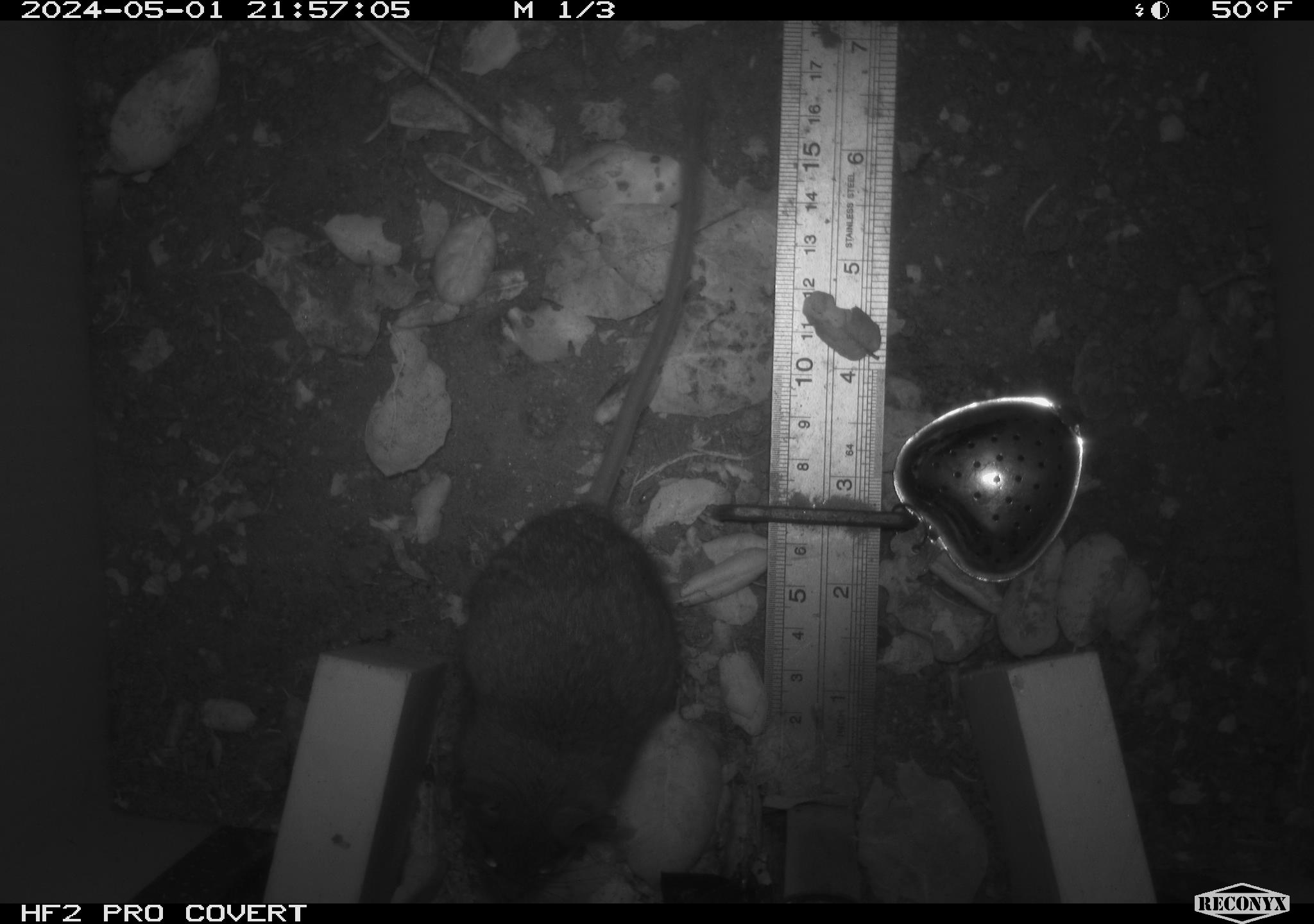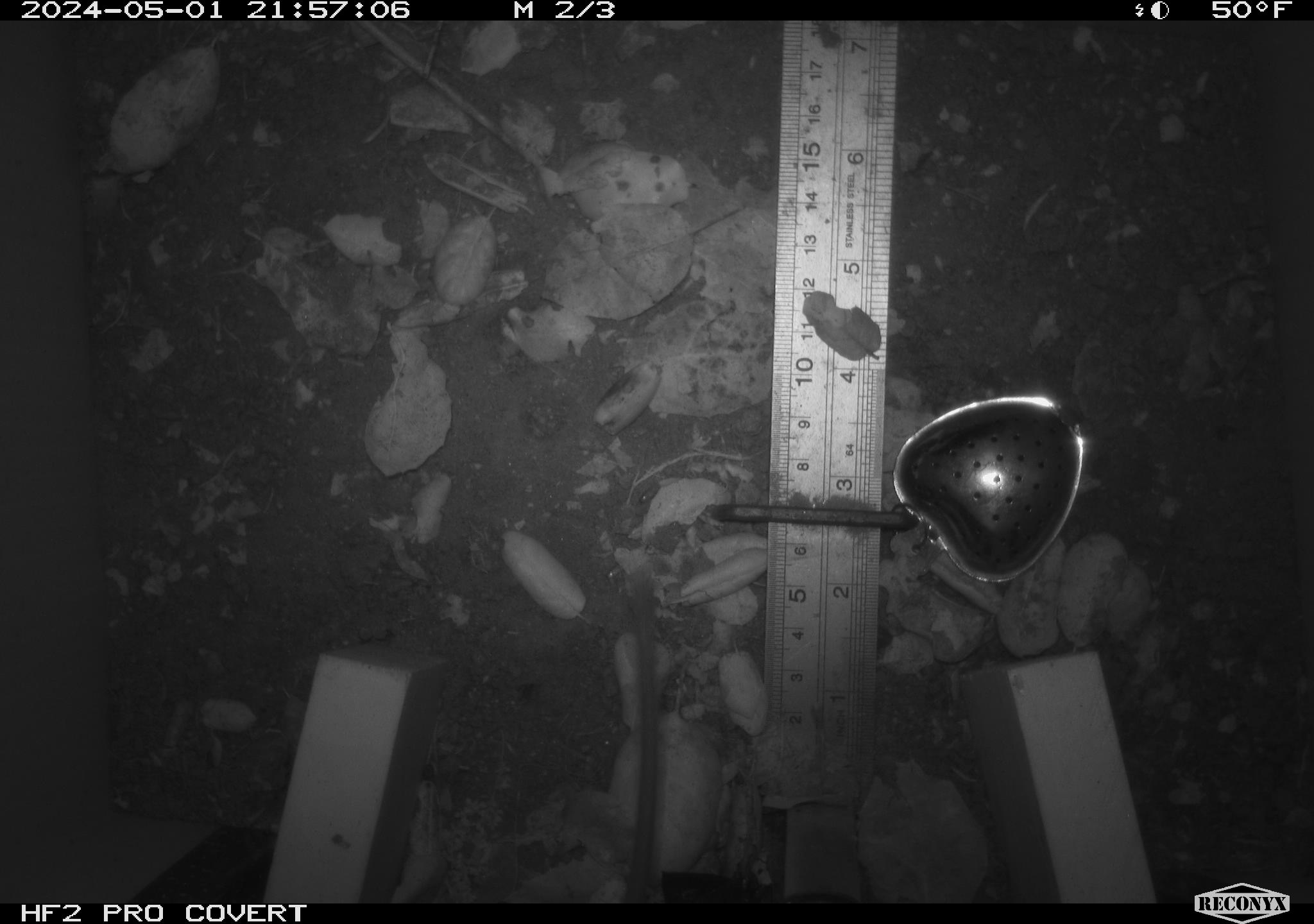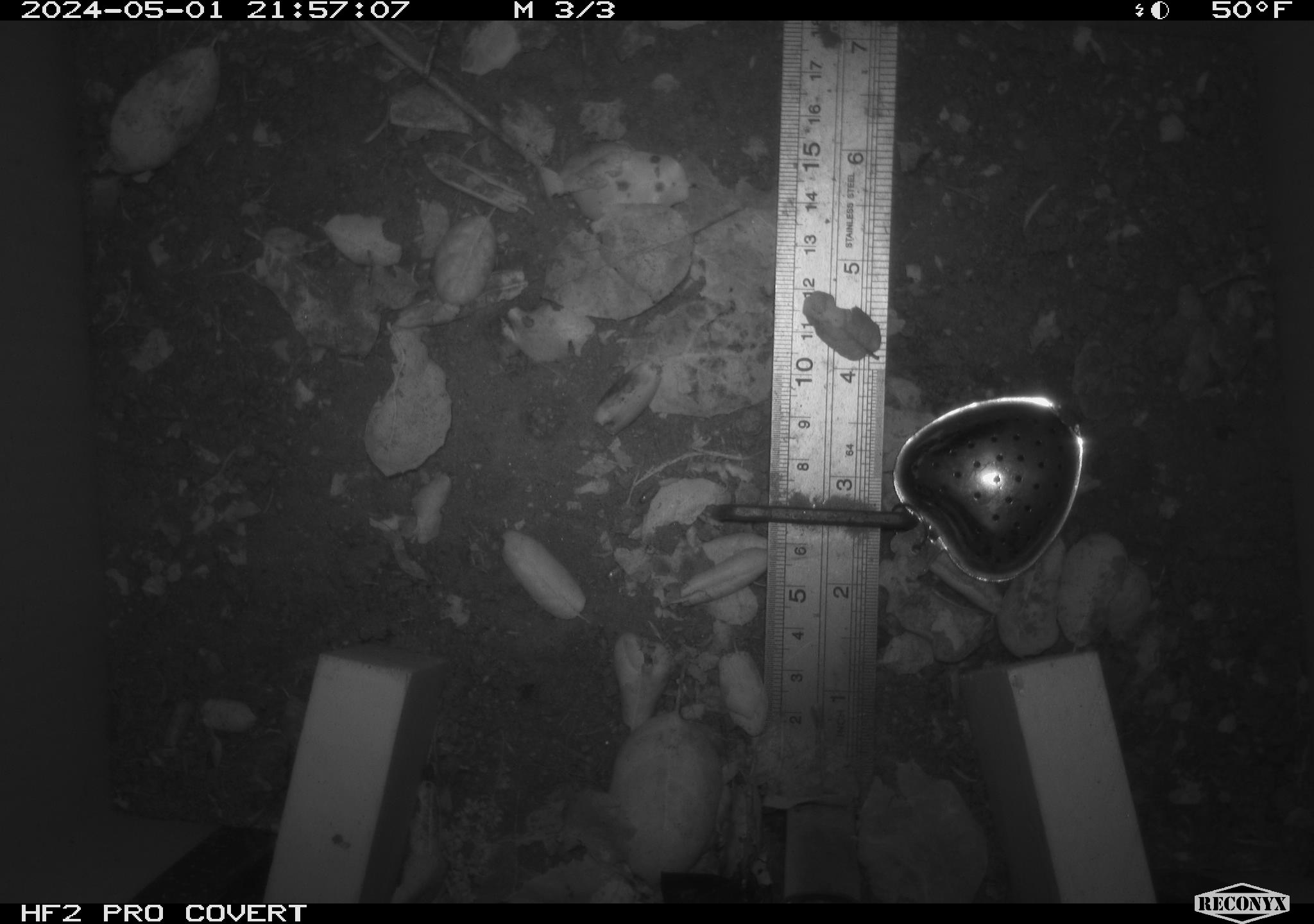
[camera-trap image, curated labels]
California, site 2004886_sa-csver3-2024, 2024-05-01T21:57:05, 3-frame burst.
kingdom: Animalia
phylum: Chordata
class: Mammalia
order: Rodentia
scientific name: Rodentia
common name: rodent